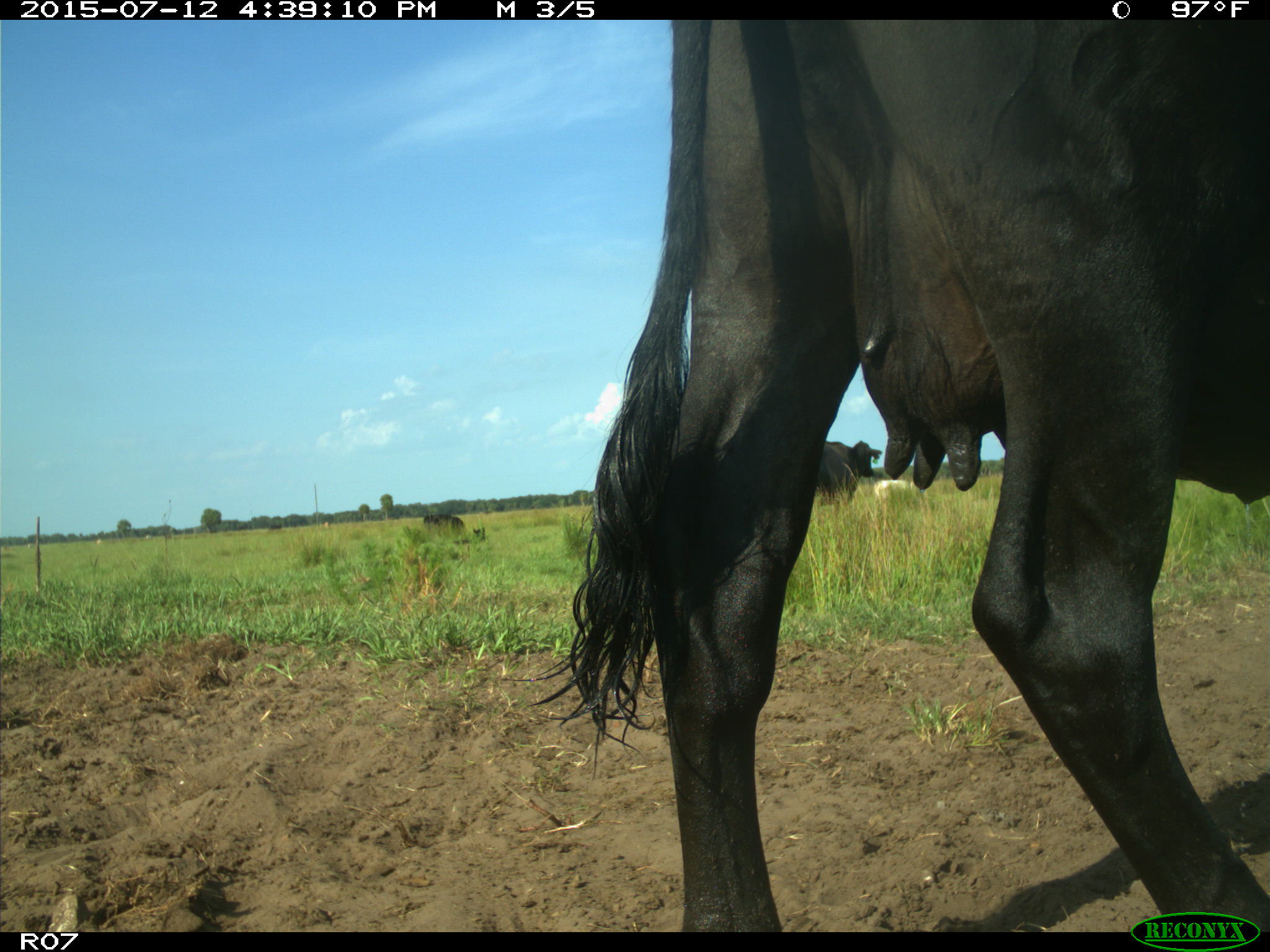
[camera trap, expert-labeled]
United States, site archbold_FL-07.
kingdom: Animalia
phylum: Chordata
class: Mammalia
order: Artiodactyla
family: Bovidae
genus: Bos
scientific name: Bos taurus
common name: domestic cow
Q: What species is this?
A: Bos taurus (domestic cow).